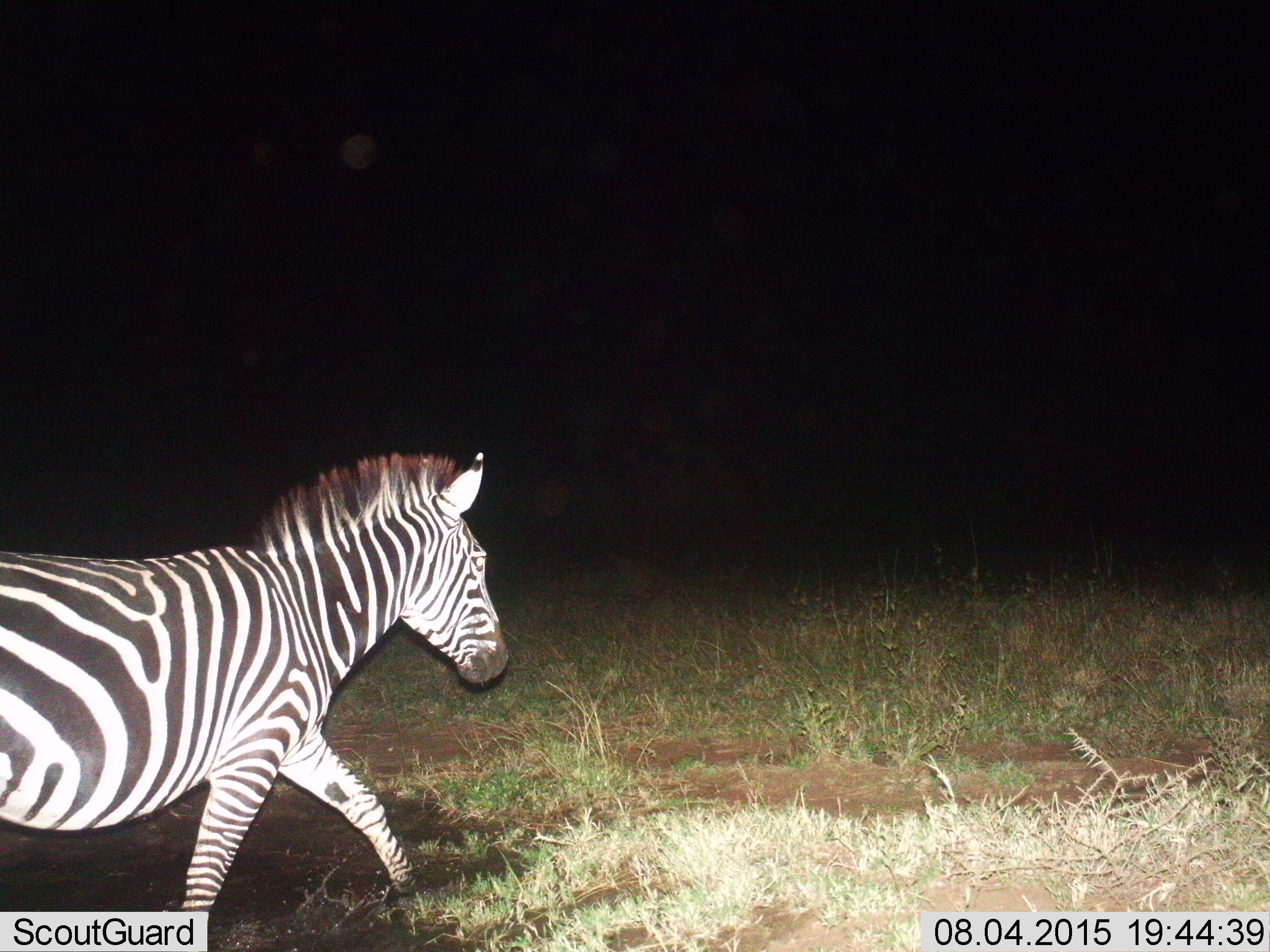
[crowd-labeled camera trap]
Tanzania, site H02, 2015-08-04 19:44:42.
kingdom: Animalia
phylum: Chordata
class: Mammalia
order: Perissodactyla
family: Equidae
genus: Equus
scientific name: Equus quagga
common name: plains zebra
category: zebra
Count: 1.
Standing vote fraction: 0%.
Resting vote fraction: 0%.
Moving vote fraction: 100%.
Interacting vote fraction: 10%.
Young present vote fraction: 10%.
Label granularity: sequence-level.